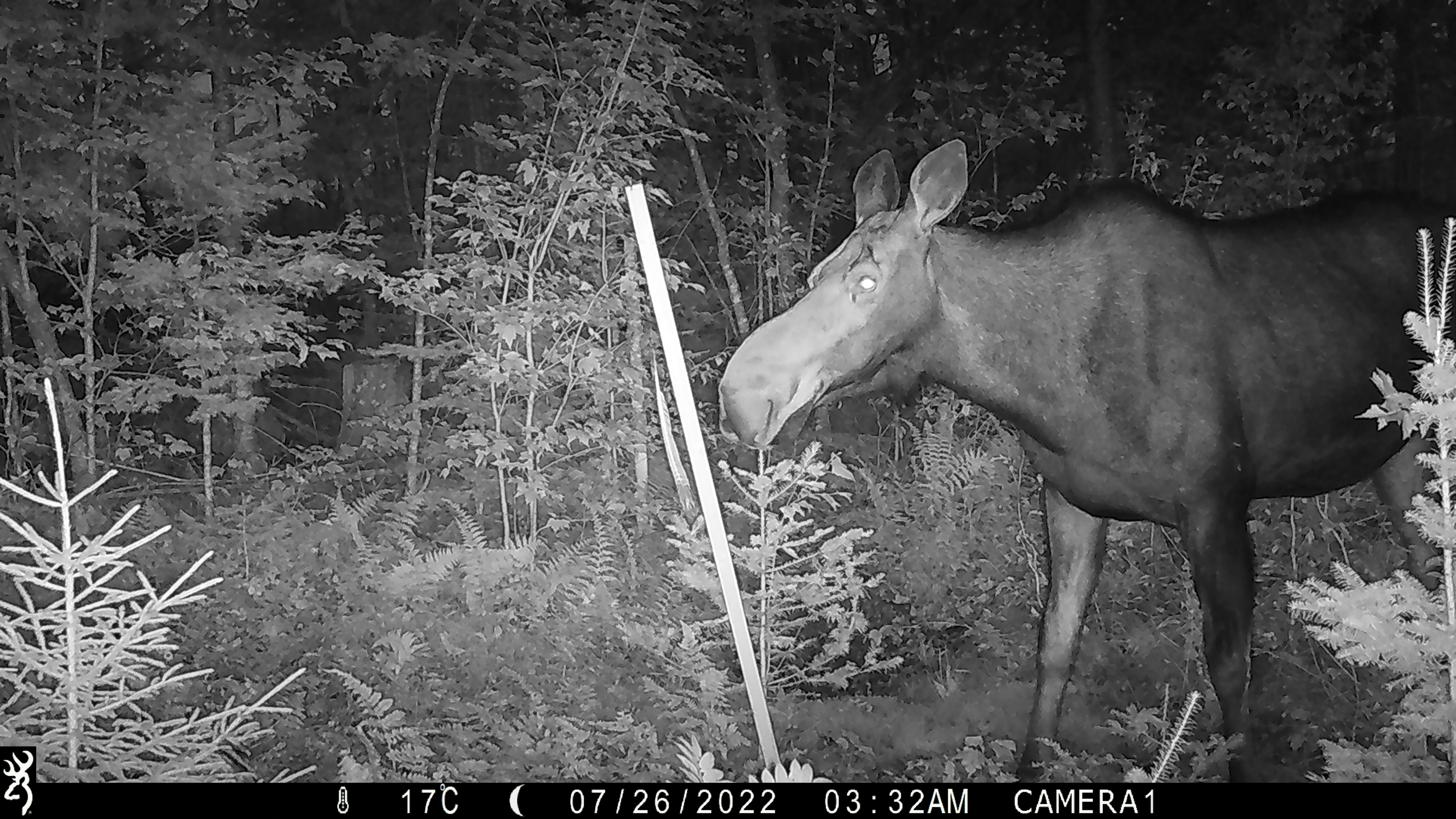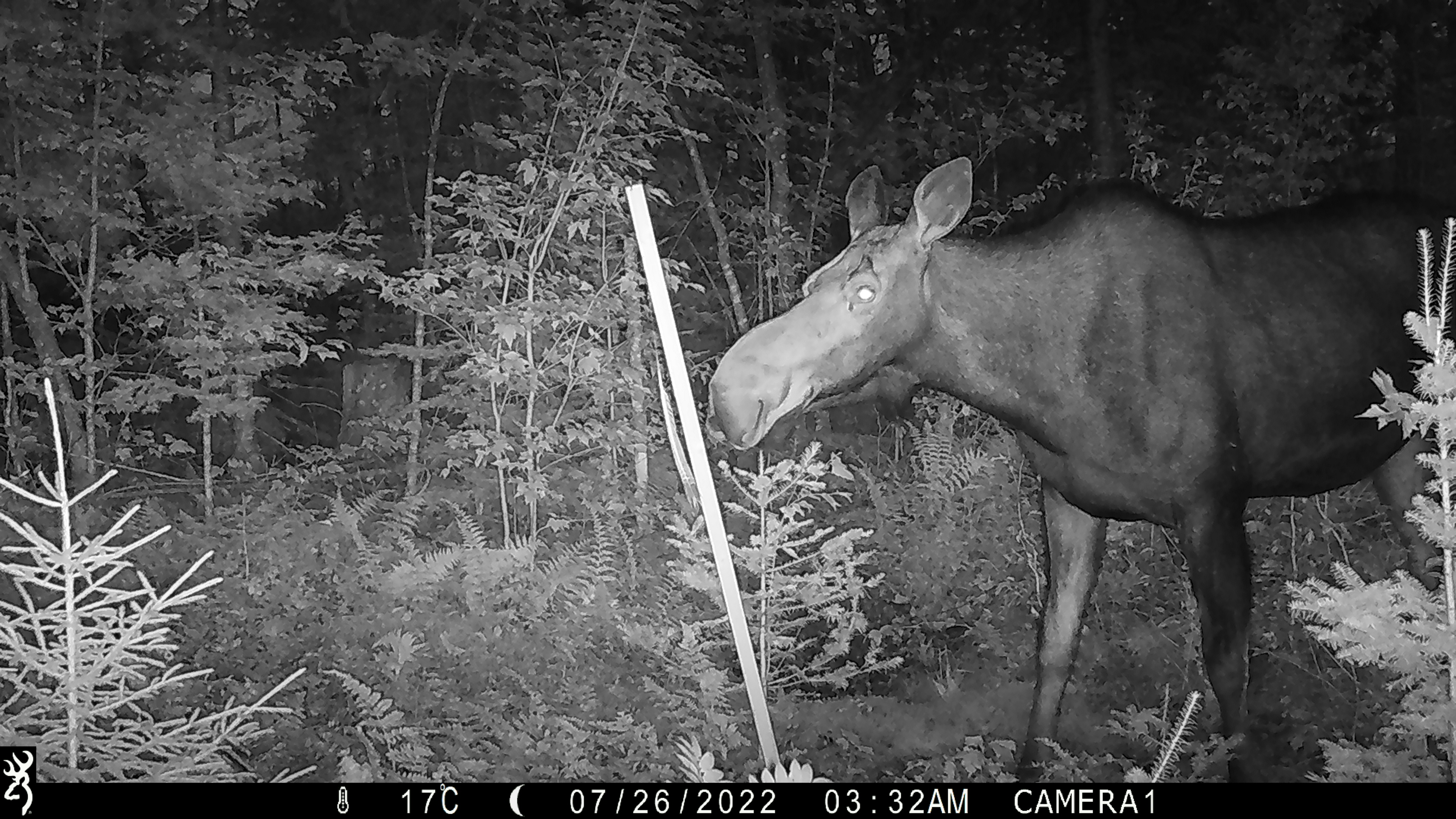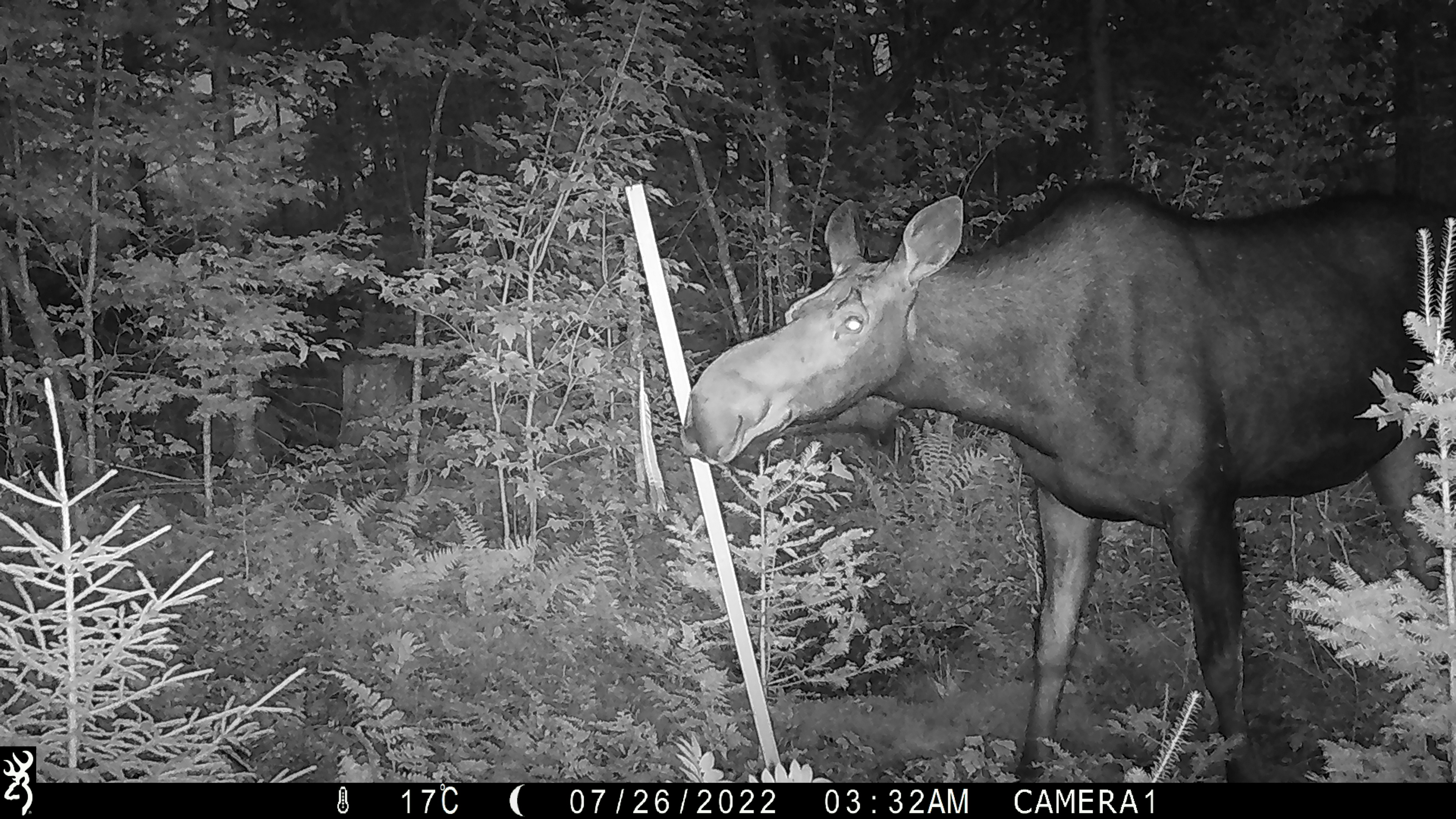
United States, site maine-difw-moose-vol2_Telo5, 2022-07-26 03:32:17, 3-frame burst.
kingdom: Animalia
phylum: Chordata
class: Mammalia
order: Artiodactyla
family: Cervidae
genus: Alces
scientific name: Alces alces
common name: moose